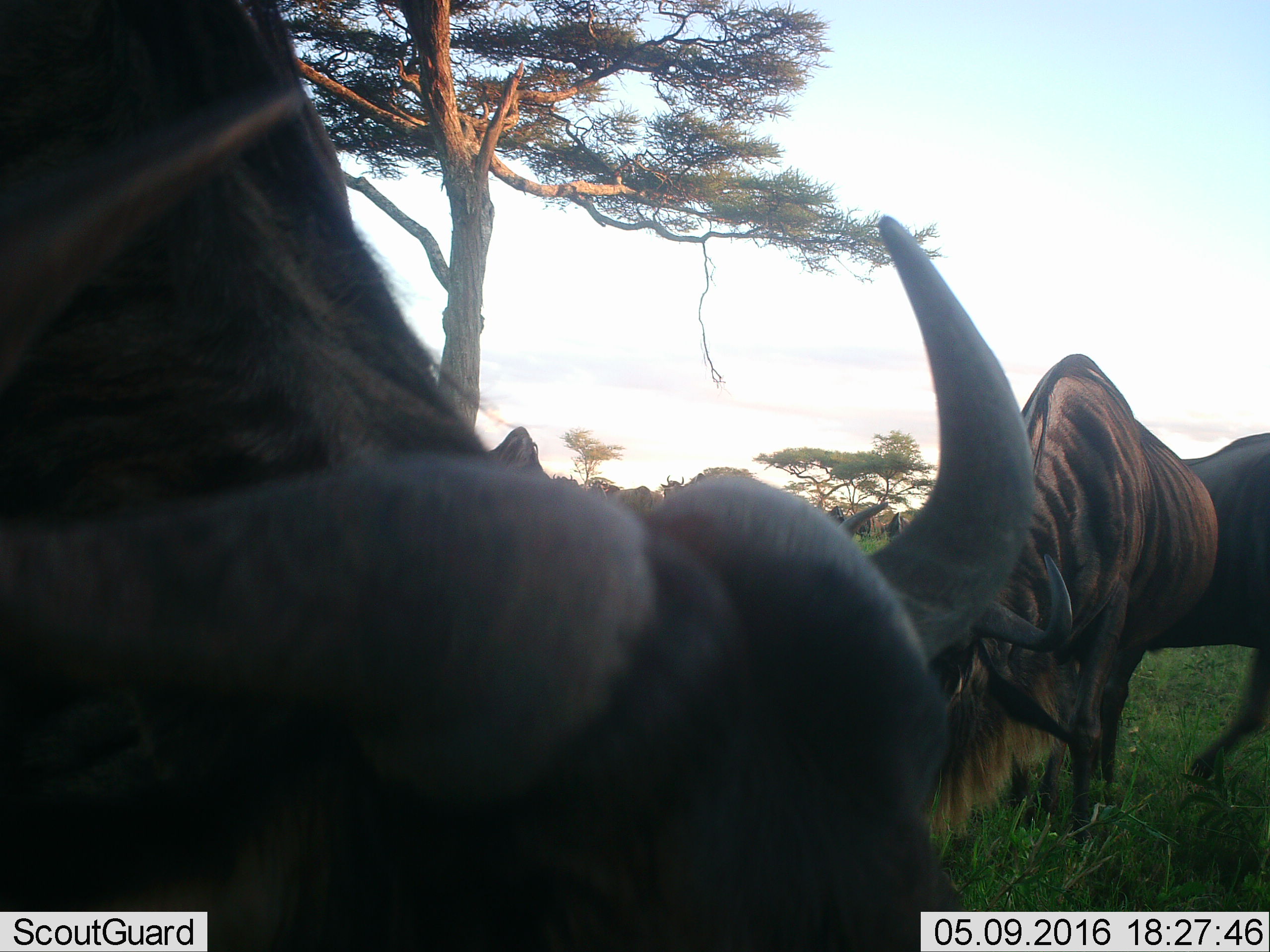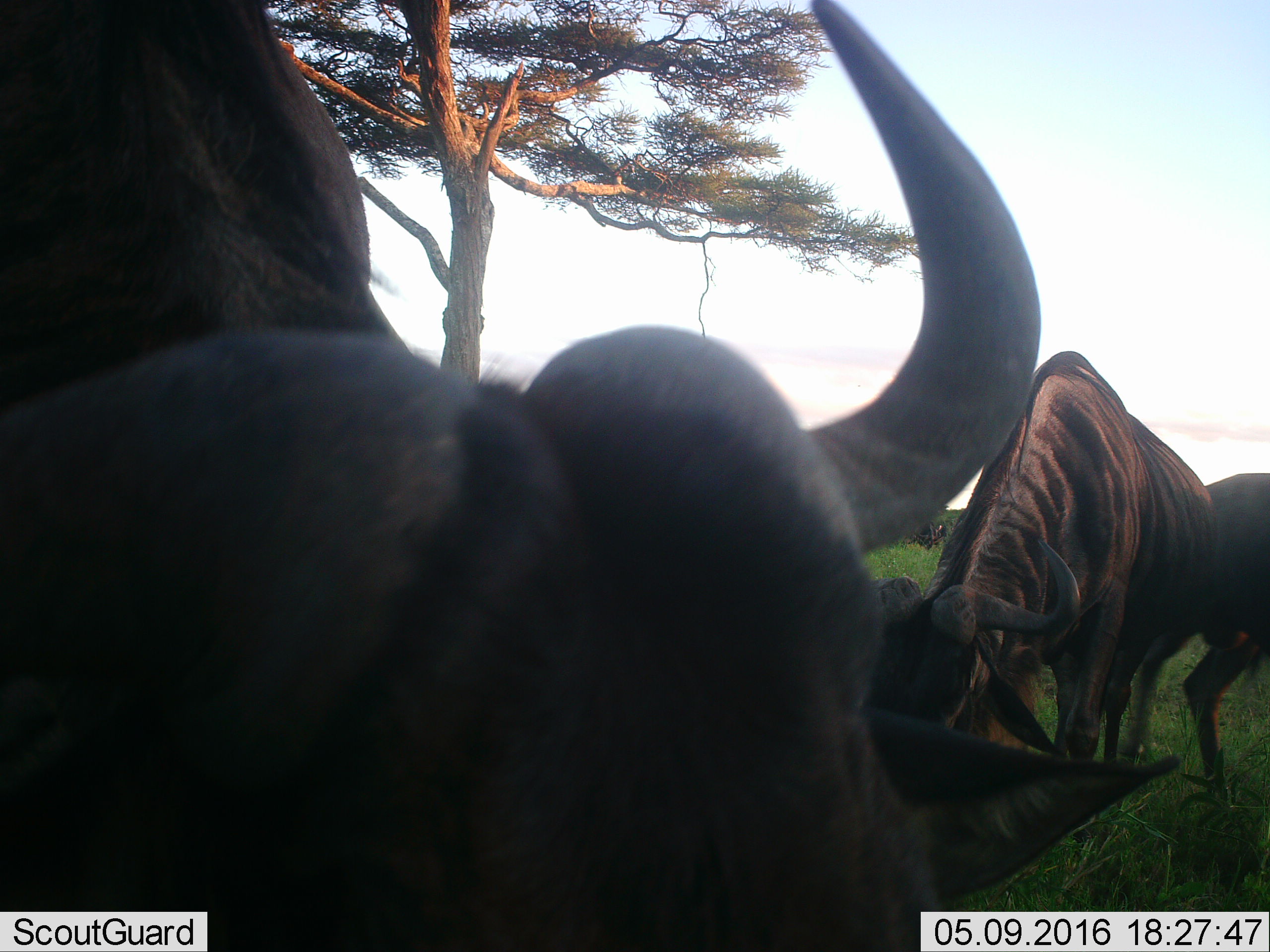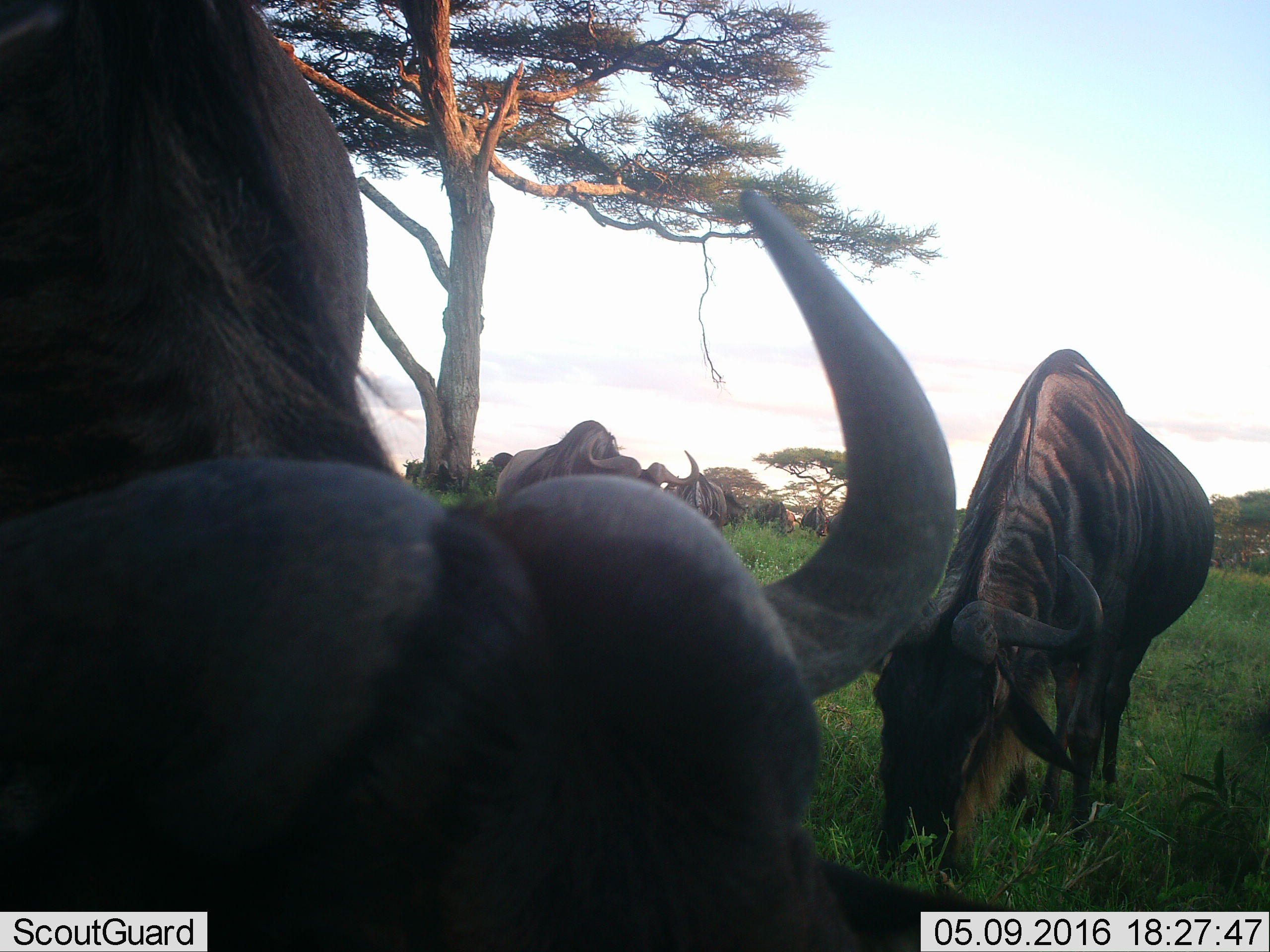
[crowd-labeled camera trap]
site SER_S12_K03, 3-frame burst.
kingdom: Animalia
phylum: Chordata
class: Mammalia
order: Artiodactyla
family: Bovidae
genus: Connochaetes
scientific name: Connochaetes taurinus taurinus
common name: blue wildebeest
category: wildebeestblue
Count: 9.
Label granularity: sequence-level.